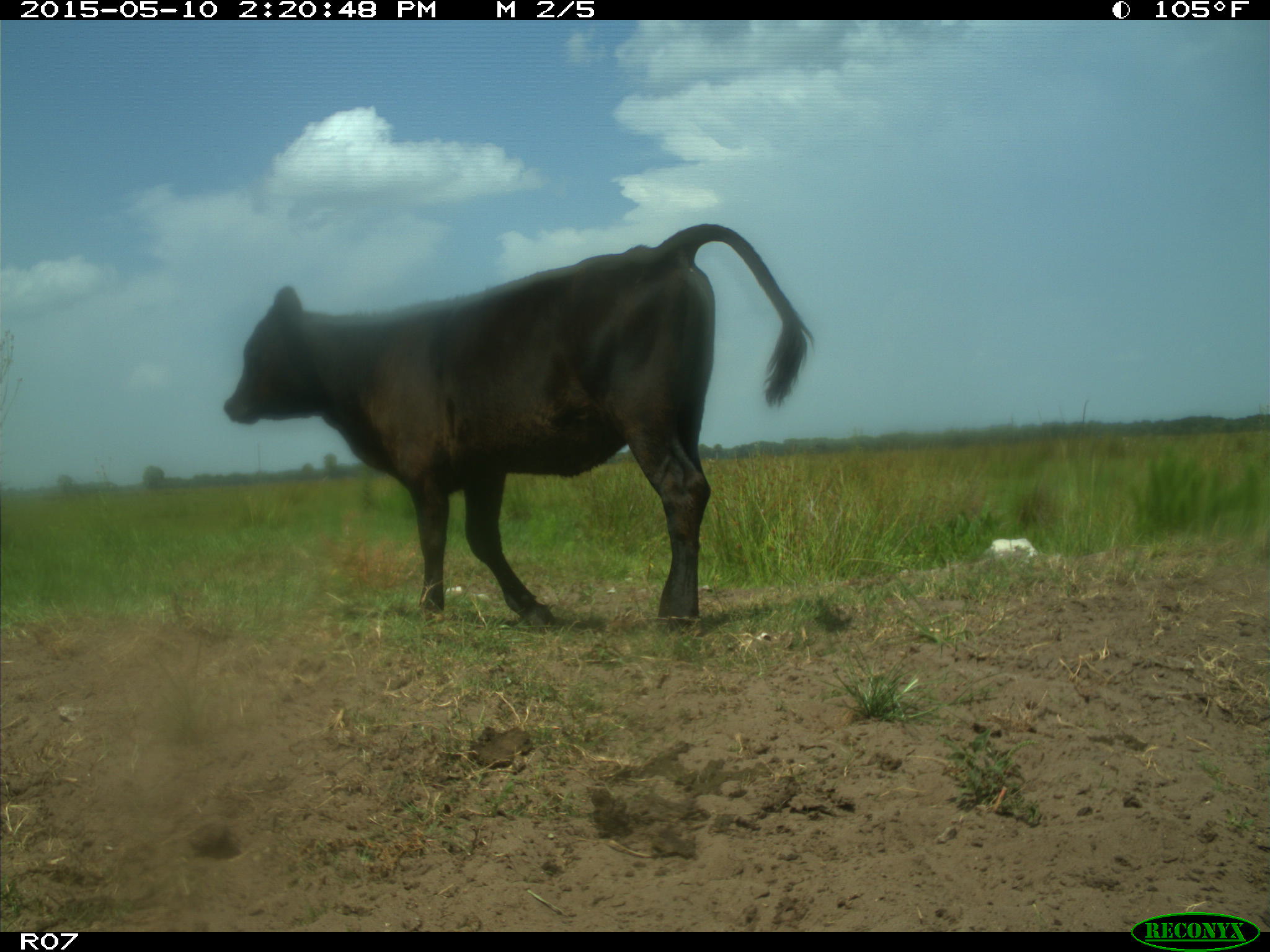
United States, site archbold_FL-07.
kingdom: Animalia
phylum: Chordata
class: Mammalia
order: Artiodactyla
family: Bovidae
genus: Bos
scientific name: Bos taurus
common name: domestic cow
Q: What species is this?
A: Bos taurus (domestic cow).